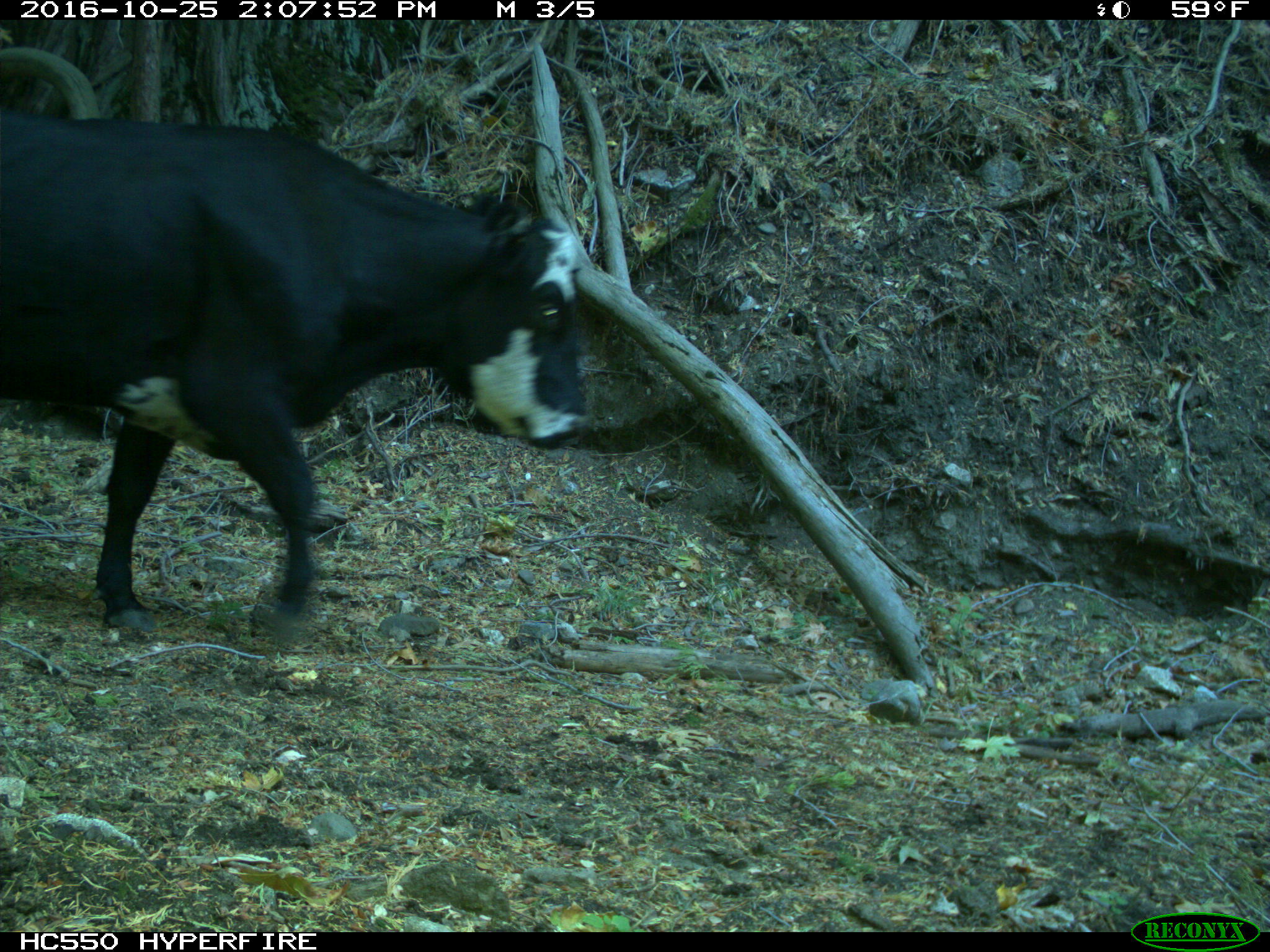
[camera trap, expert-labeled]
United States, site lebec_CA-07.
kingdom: Animalia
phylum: Chordata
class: Mammalia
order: Artiodactyla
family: Bovidae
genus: Bos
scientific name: Bos taurus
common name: domestic cow